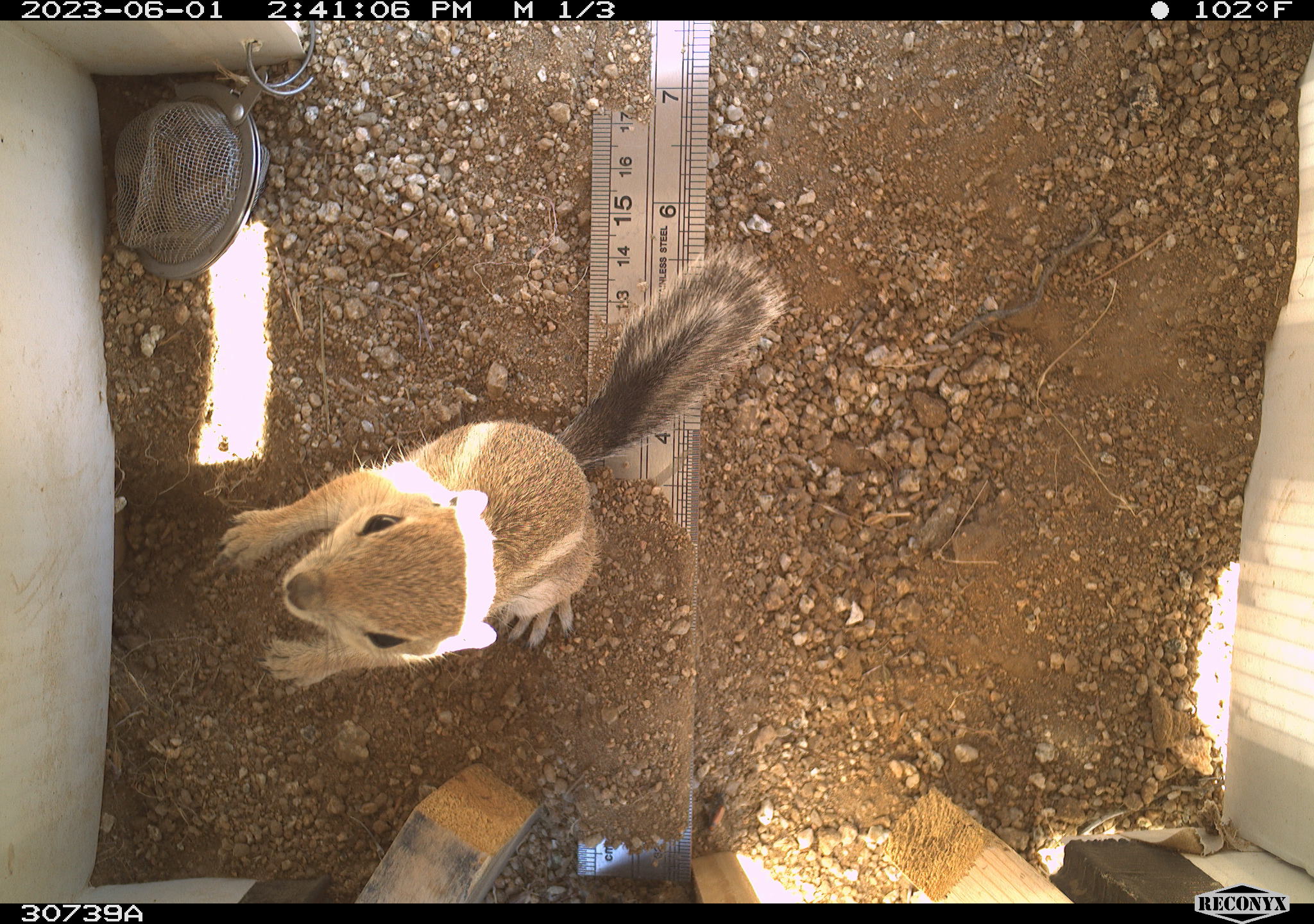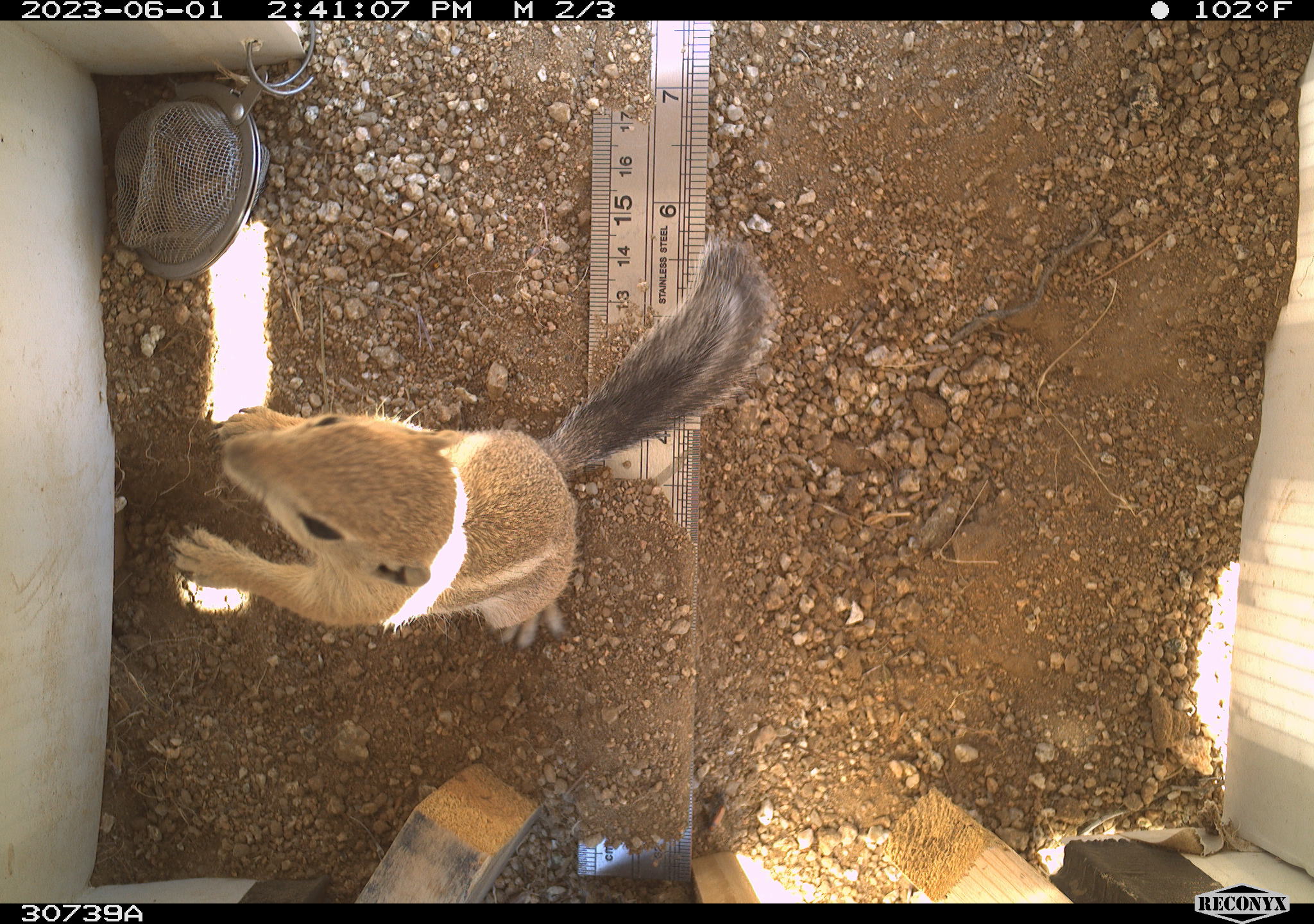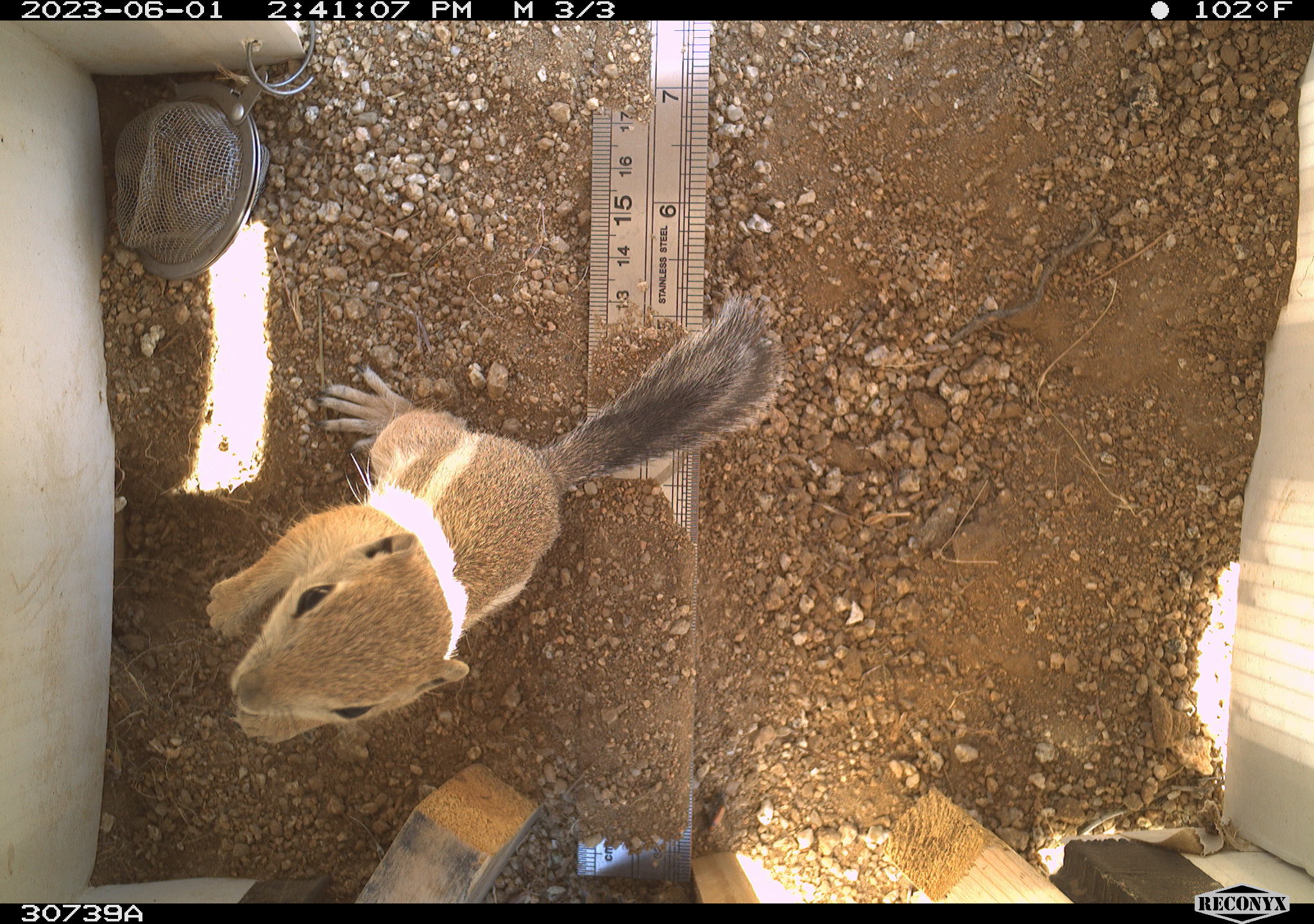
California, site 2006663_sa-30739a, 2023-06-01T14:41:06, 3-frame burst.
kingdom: Animalia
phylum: Chordata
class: Mammalia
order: Rodentia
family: Sciuridae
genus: Ammospermophilus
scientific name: Ammospermophilus leucurus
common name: white-tailed antelope squirrel